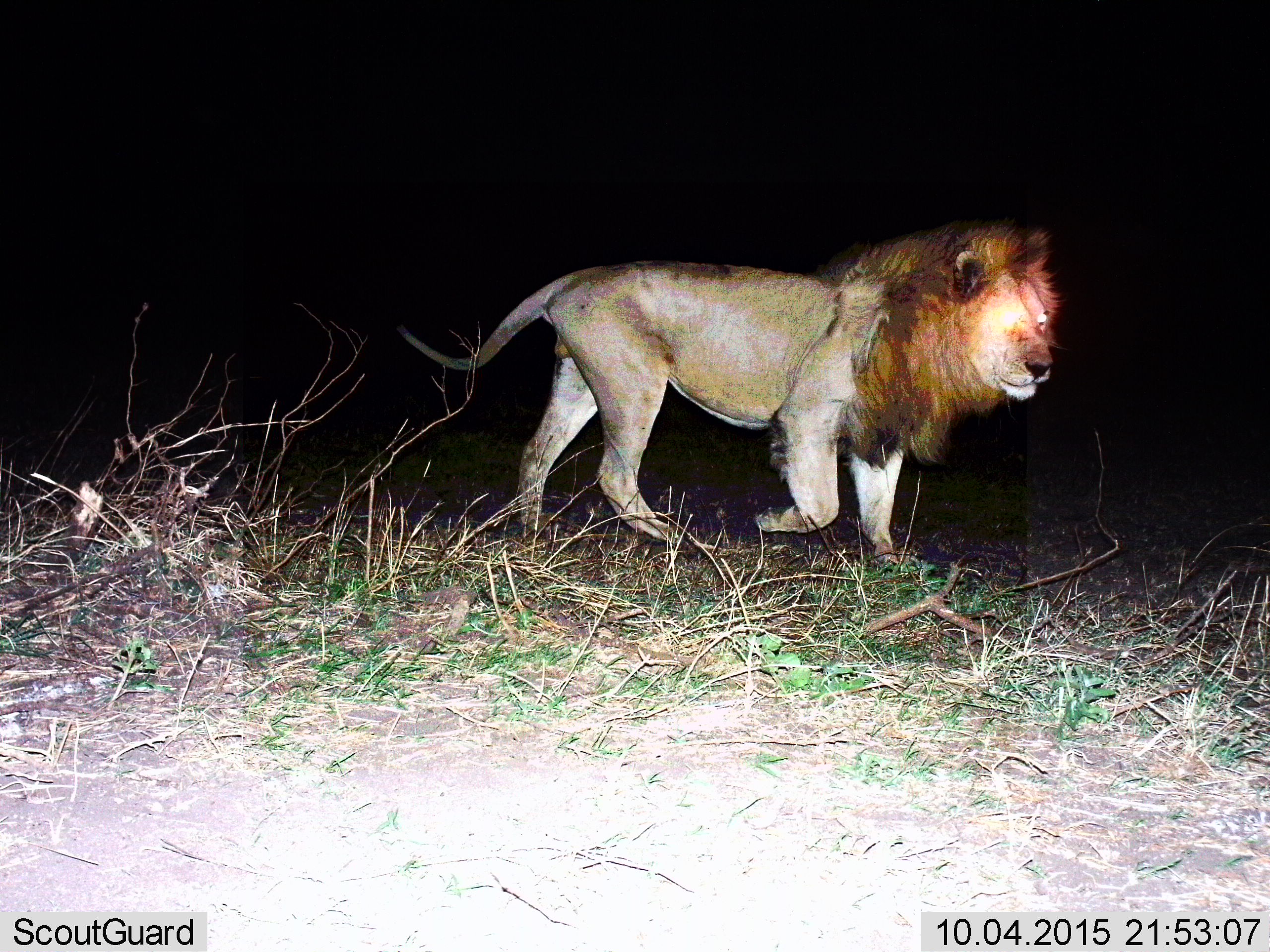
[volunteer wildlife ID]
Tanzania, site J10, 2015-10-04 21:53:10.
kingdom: Animalia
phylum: Chordata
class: Mammalia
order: Carnivora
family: Felidae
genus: Panthera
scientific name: Panthera leo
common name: lion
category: lionmale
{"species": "lionmale (lion) (Panthera leo)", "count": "1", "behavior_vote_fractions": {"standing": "10%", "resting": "0%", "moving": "90%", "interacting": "0%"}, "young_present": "0%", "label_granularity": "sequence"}